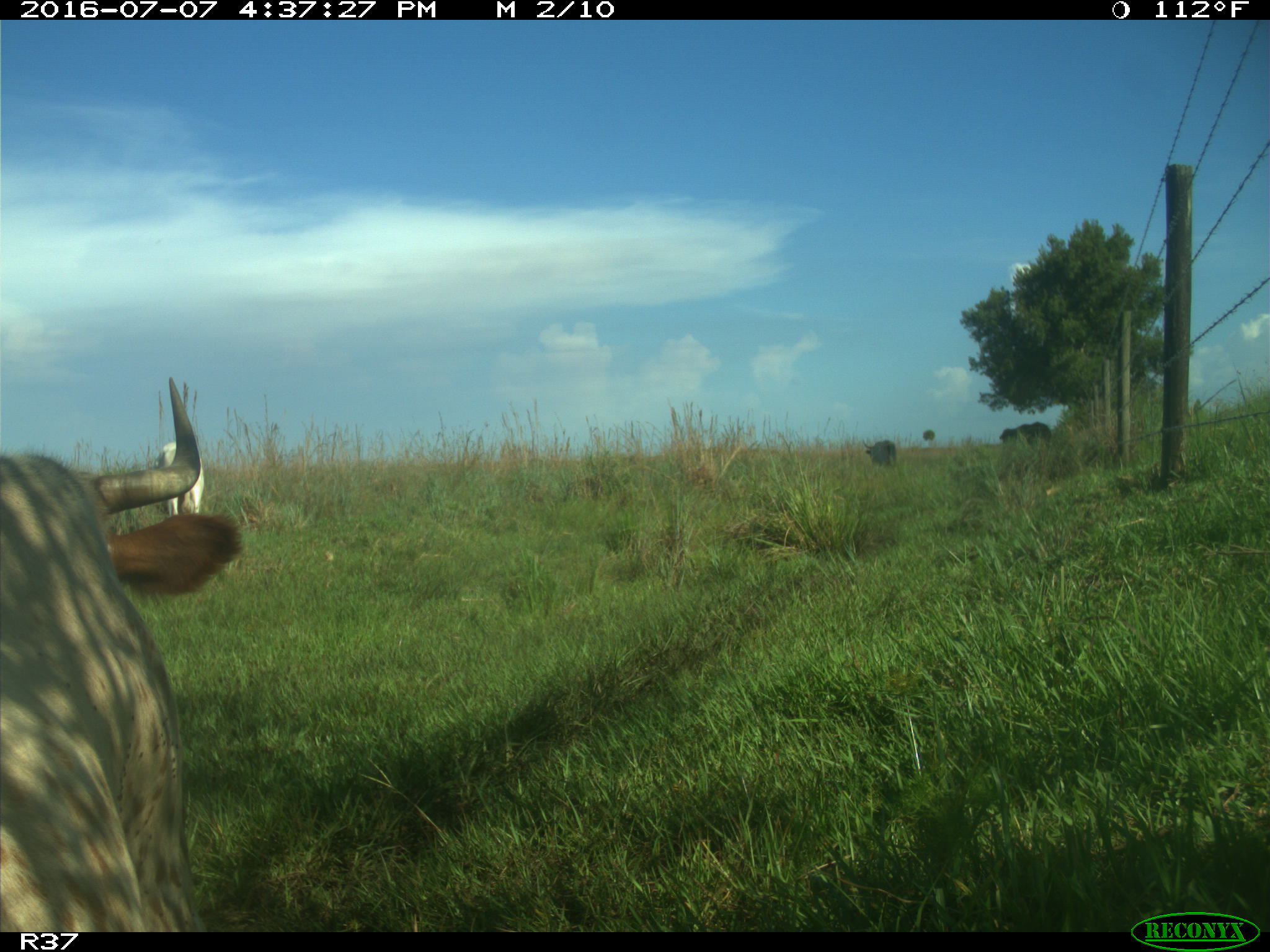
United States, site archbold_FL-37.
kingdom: Animalia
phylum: Chordata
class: Mammalia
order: Artiodactyla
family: Bovidae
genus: Bos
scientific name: Bos taurus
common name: domestic cow